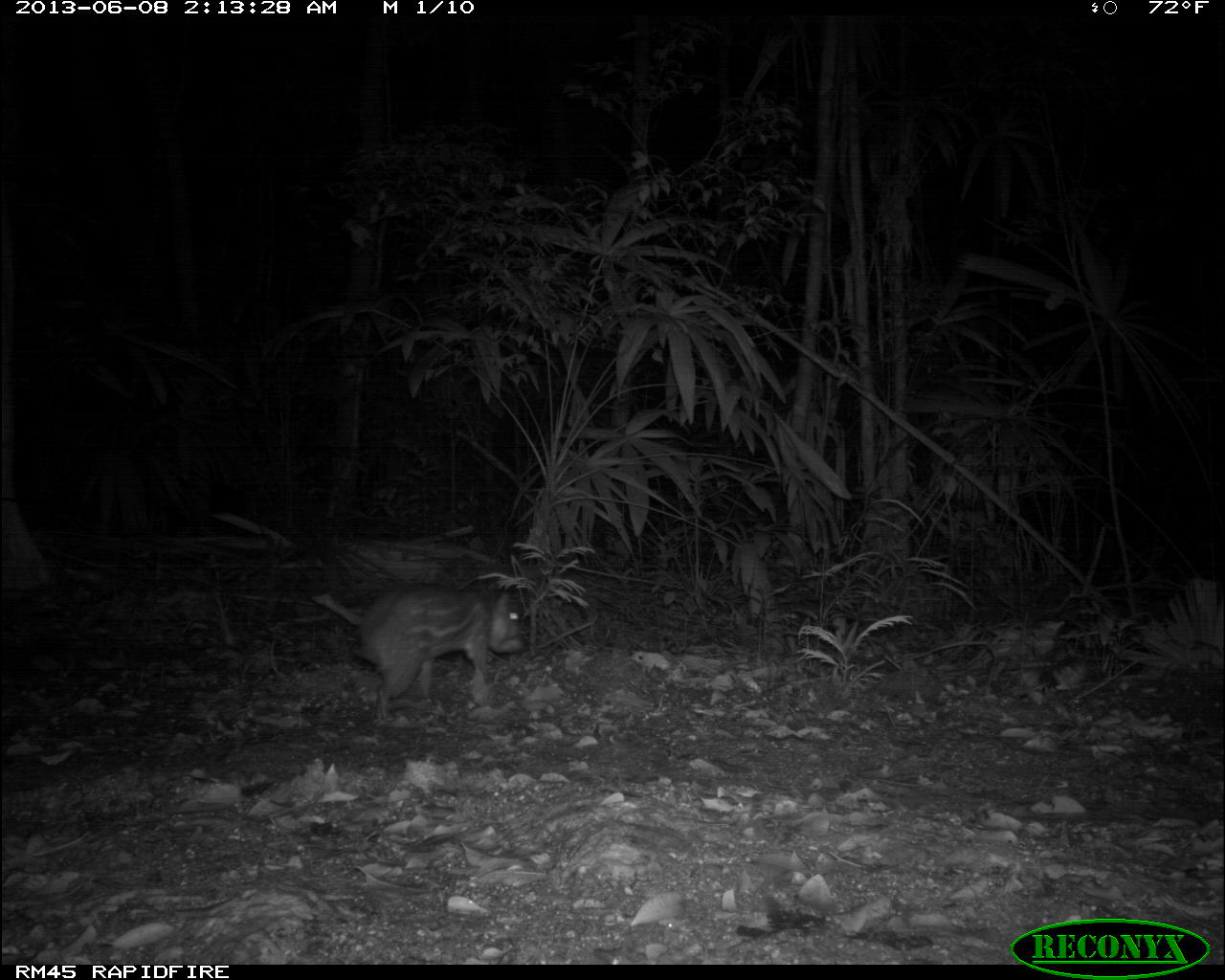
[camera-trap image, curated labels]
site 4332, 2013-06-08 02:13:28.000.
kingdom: Animalia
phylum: Chordata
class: Mammalia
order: Rodentia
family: Cuniculidae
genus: Cuniculus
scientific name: Cuniculus paca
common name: lowland paca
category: agouti paca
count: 1